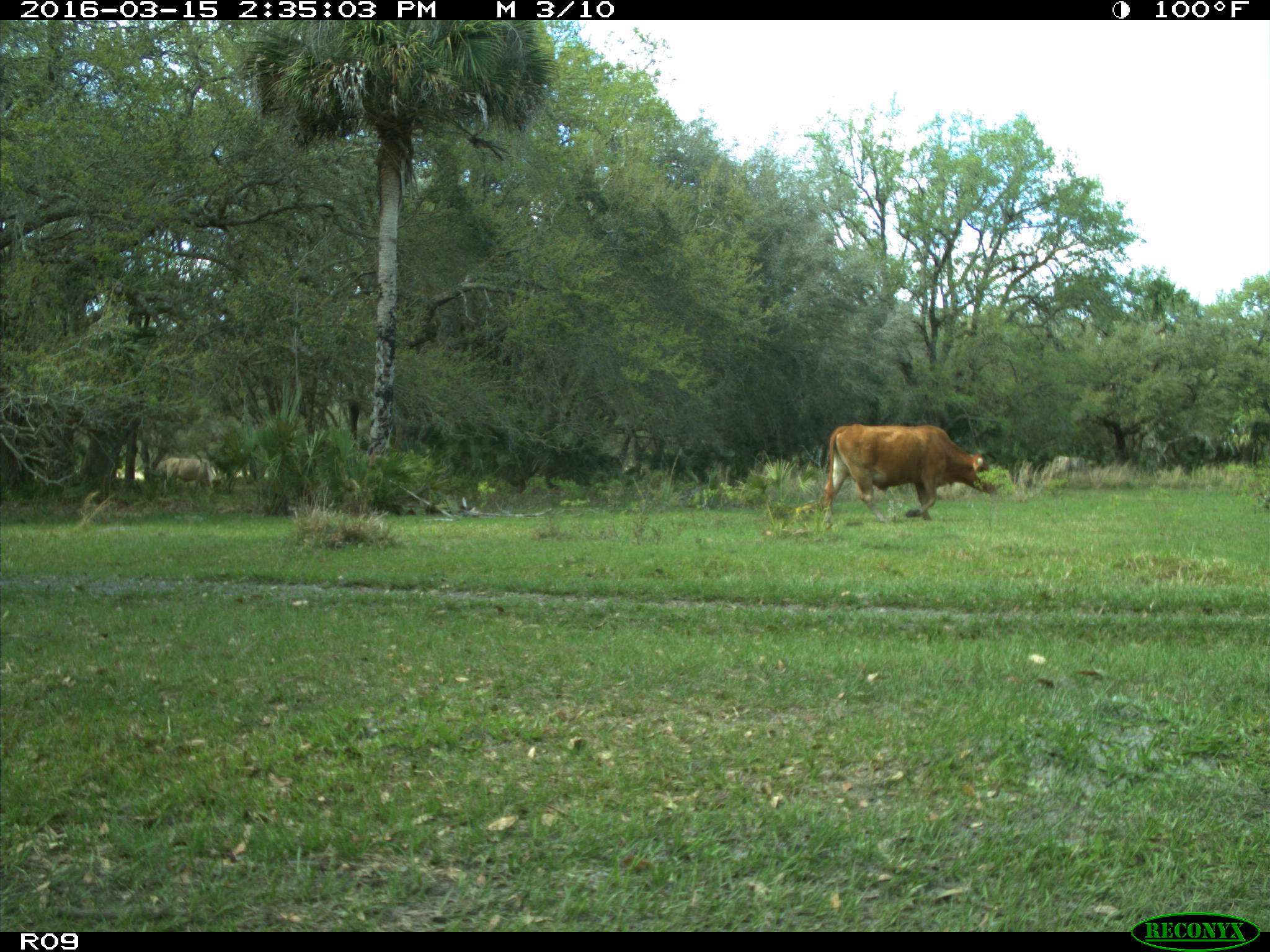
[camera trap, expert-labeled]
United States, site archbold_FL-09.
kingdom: Animalia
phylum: Chordata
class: Mammalia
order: Artiodactyla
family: Bovidae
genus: Bos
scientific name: Bos taurus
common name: domestic cow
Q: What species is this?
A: Bos taurus (domestic cow).